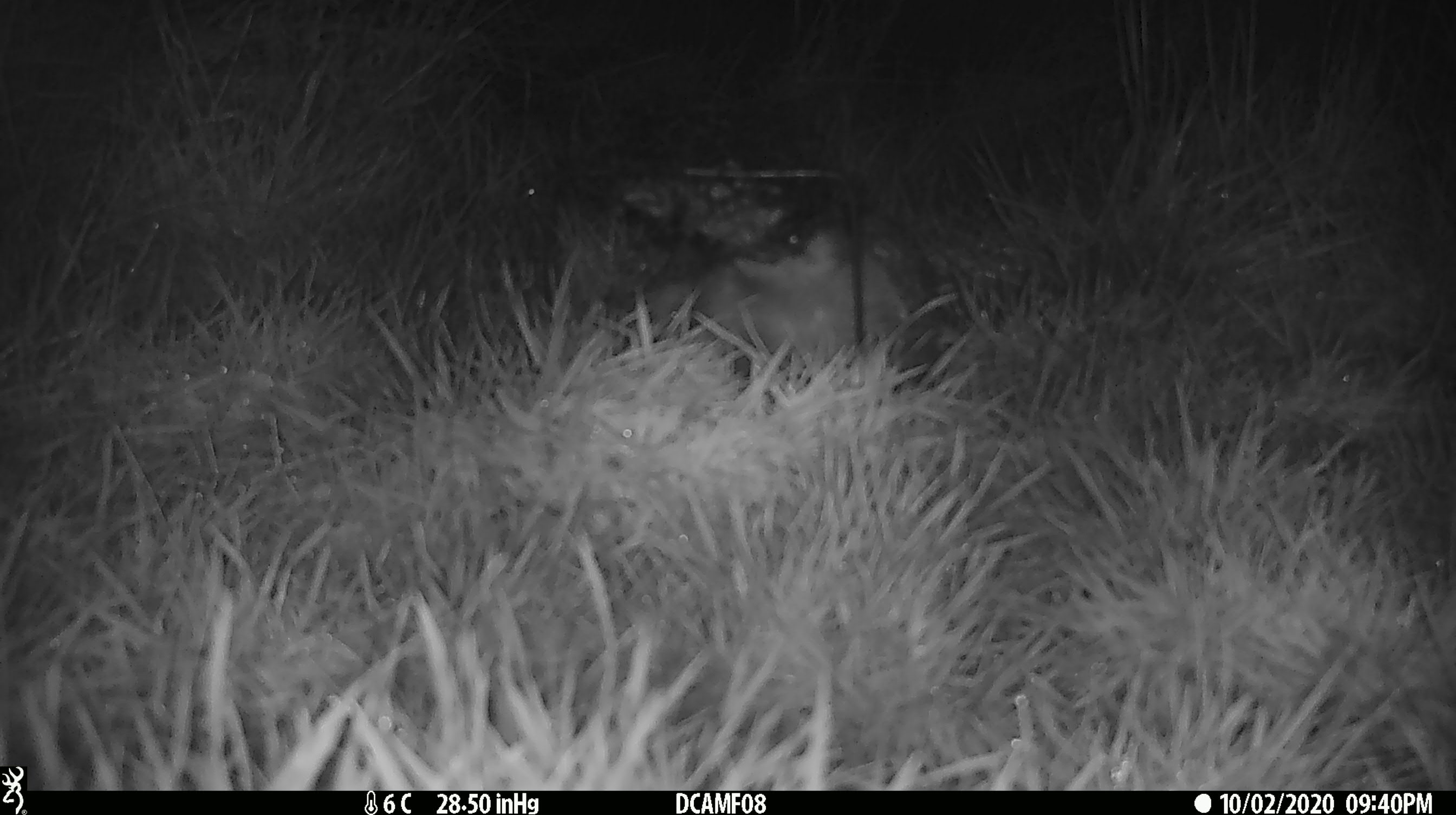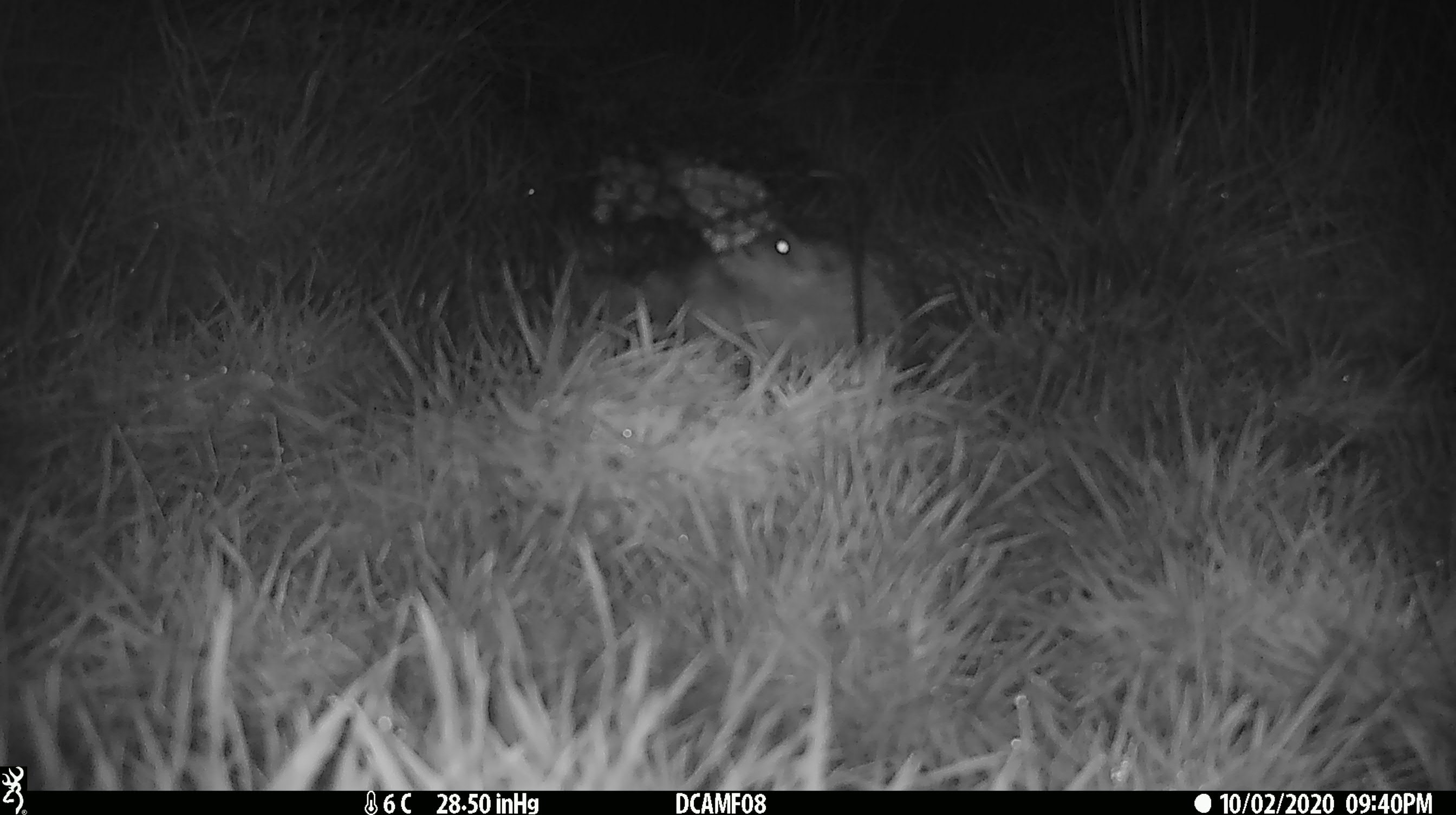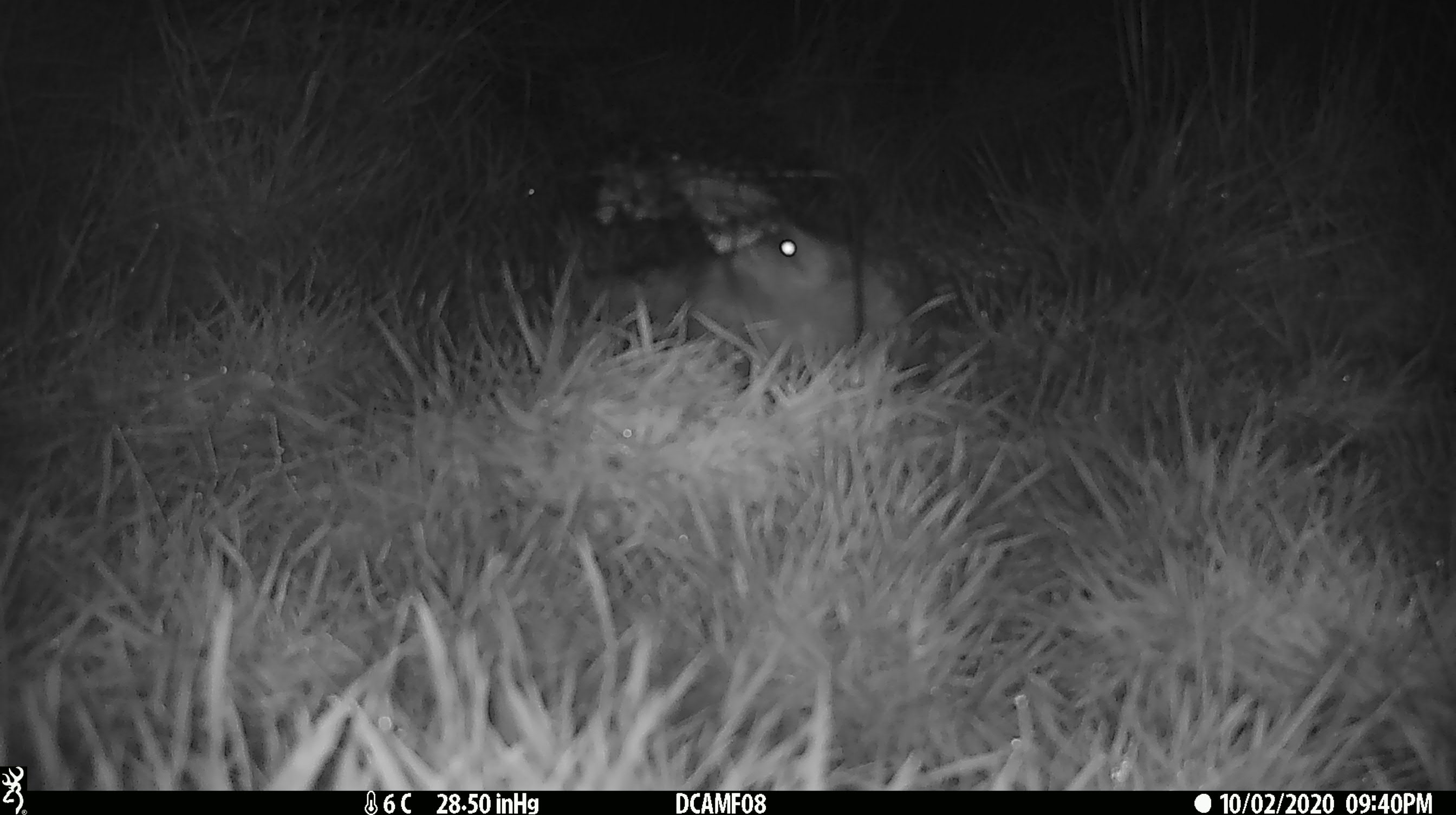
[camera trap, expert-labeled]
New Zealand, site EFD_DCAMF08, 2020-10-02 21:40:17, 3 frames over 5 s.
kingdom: Animalia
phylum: Chordata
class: Mammalia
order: Eulipotyphla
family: Erinaceidae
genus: Erinaceus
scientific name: Erinaceus europaeus europaeus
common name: european hedgehog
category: hedgehog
Hedgehog (european hedgehog) (Erinaceus europaeus europaeus).